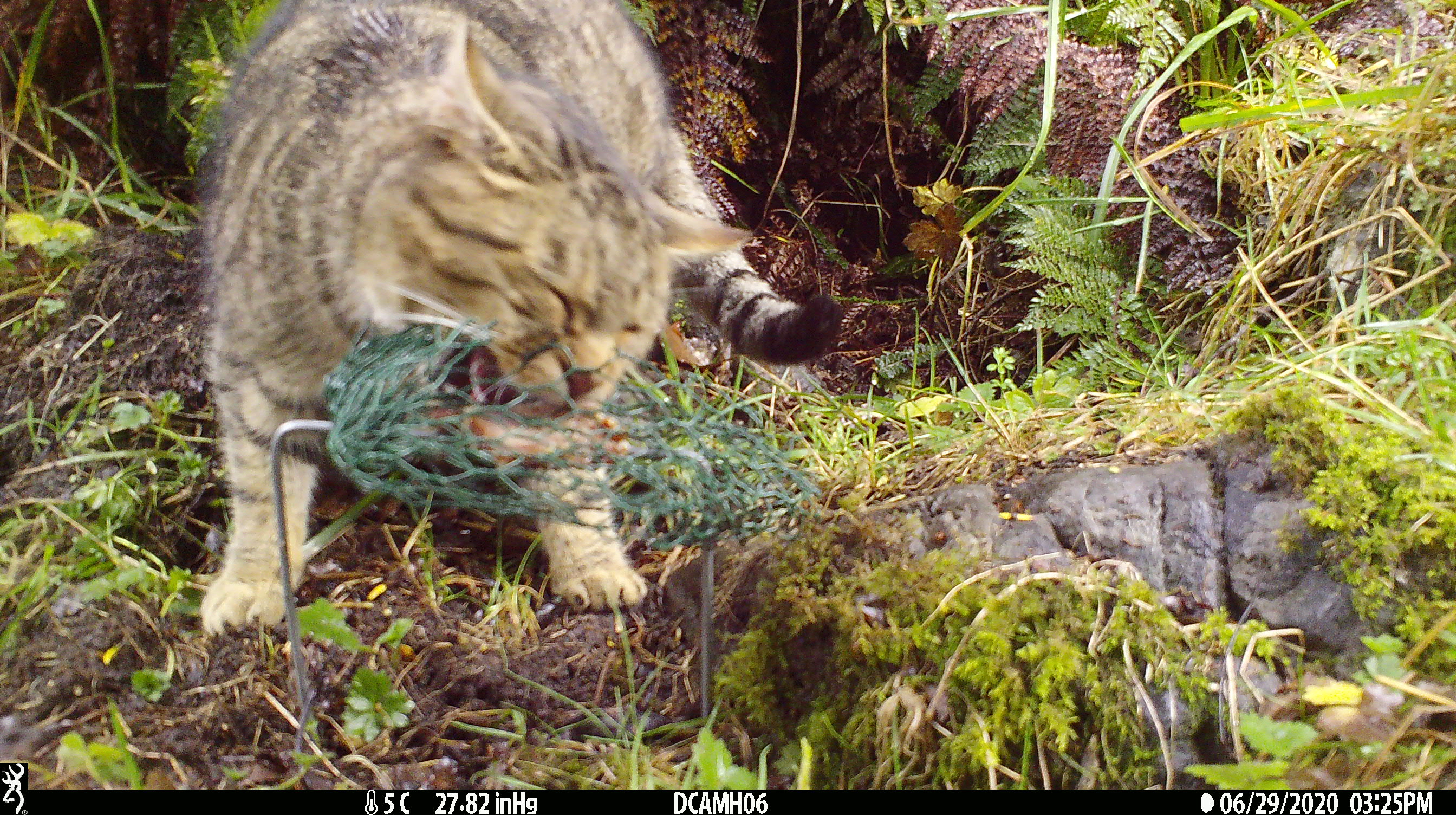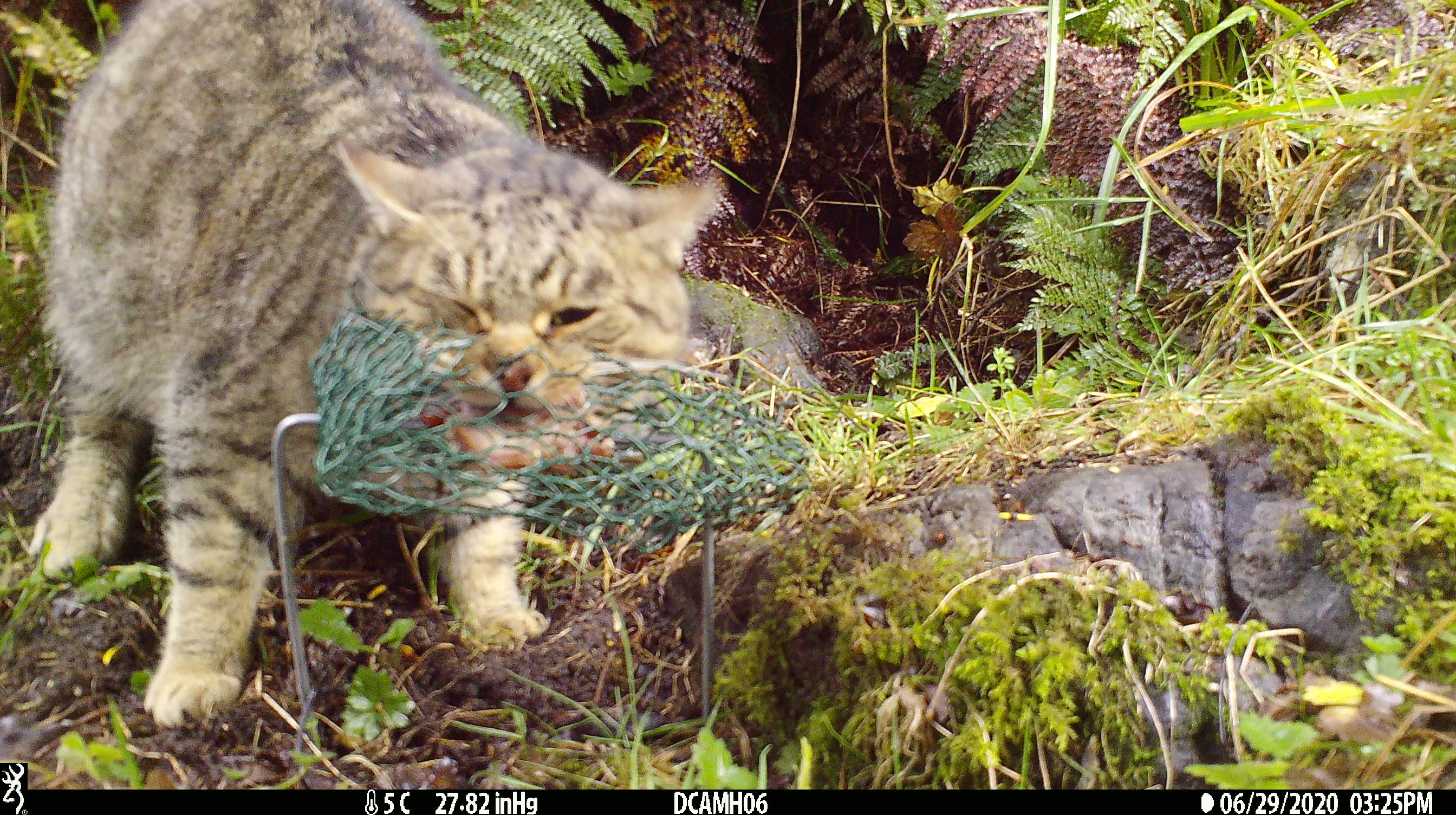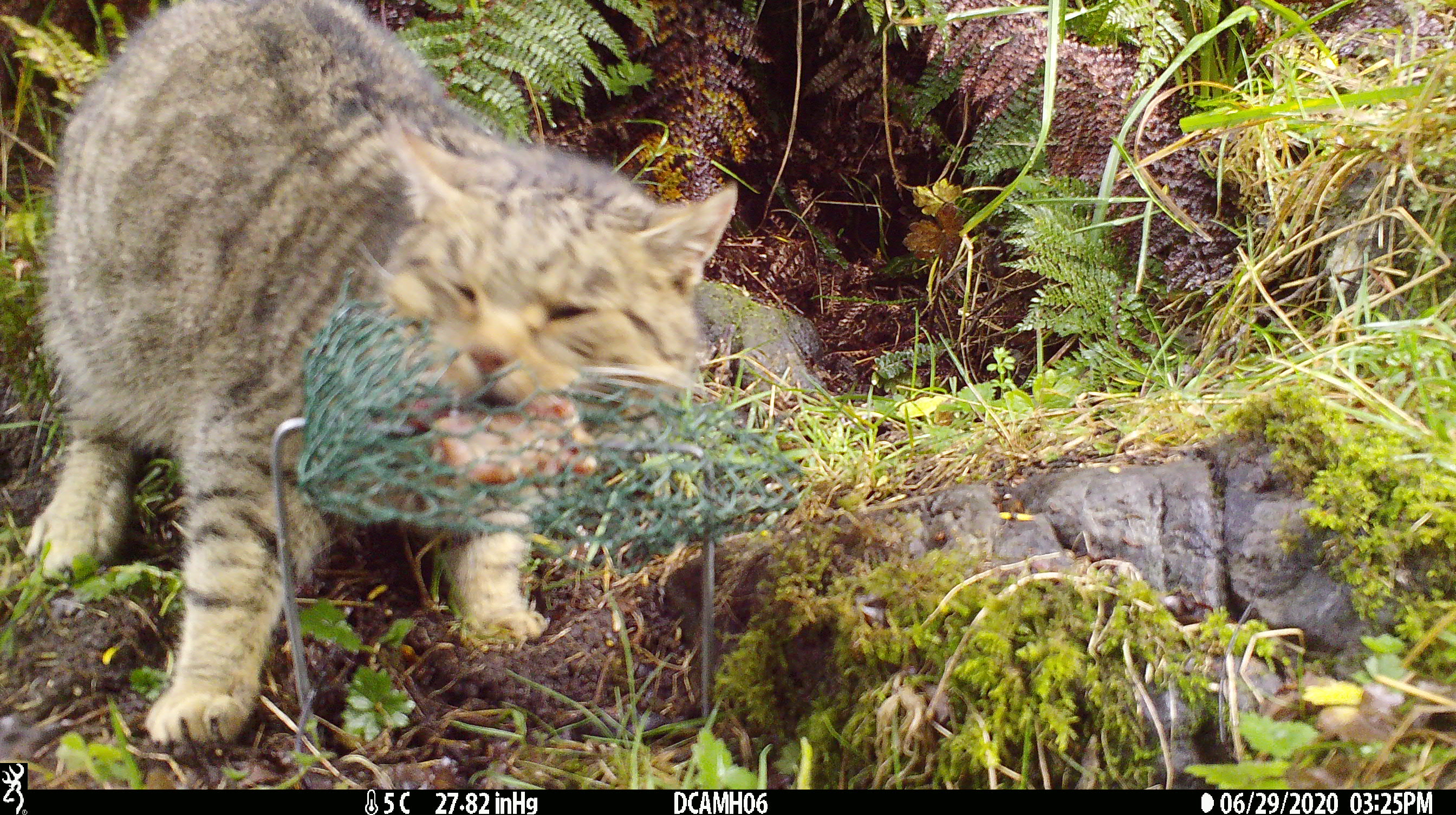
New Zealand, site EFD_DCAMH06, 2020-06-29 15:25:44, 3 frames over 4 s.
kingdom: Animalia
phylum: Chordata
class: Mammalia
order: Carnivora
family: Felidae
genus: Felis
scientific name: Felis catus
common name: domestic cat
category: cat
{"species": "cat (domestic cat) (Felis catus)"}